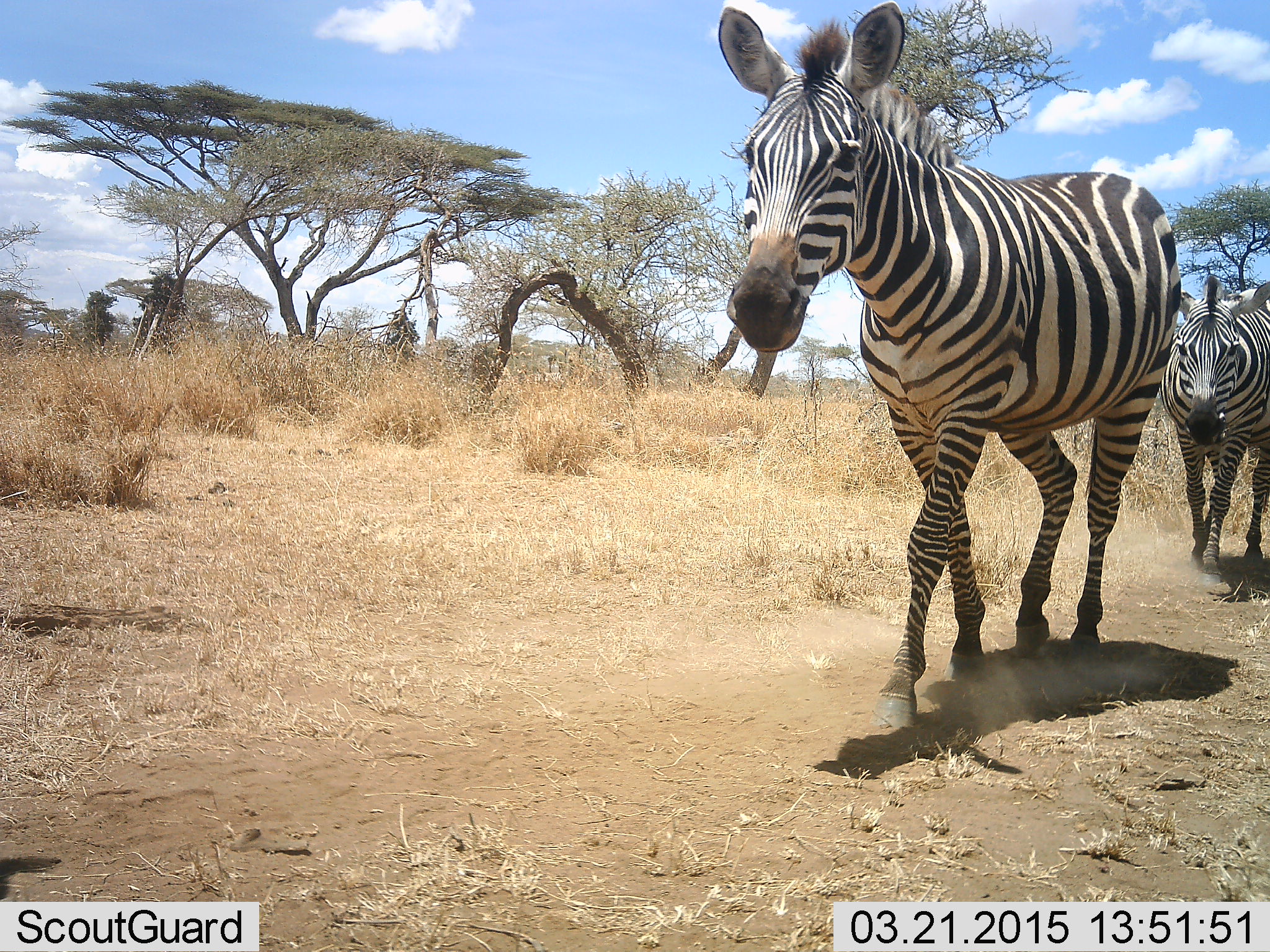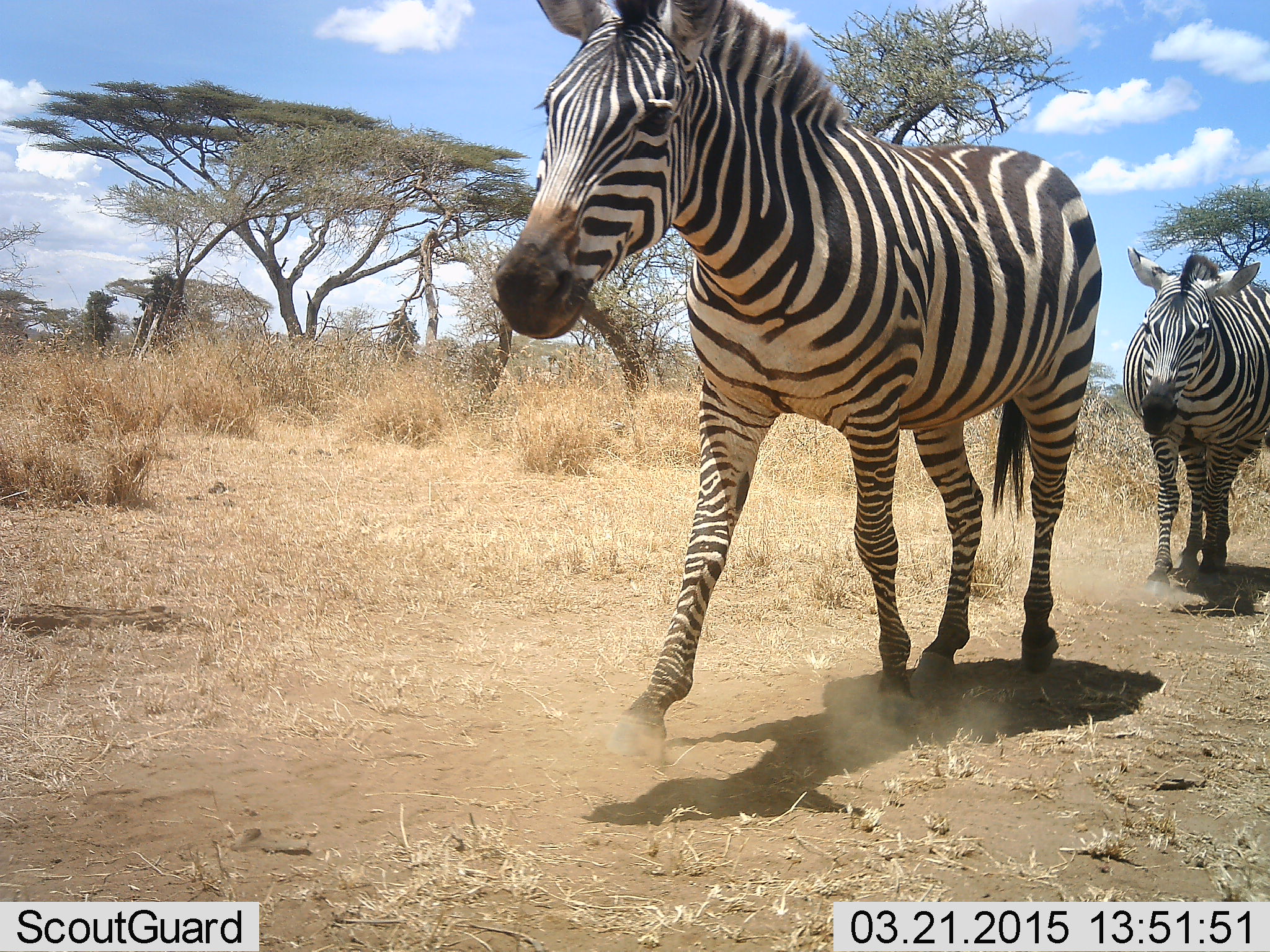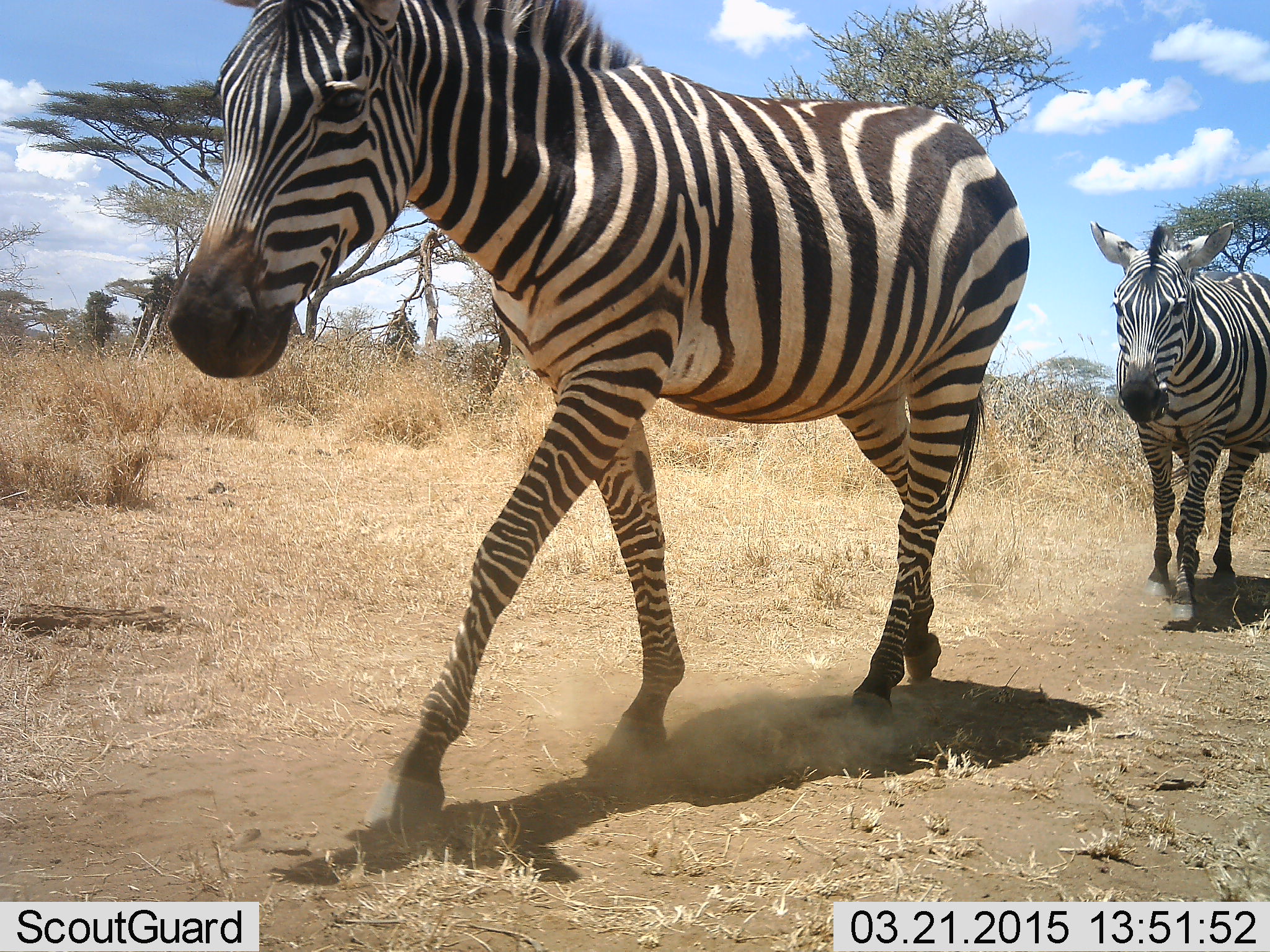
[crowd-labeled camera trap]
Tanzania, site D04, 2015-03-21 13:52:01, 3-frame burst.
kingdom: Animalia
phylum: Chordata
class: Mammalia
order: Perissodactyla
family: Equidae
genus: Equus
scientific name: Equus quagga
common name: plains zebra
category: zebra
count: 2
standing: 0%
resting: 0%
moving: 100%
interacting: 0%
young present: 0%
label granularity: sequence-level